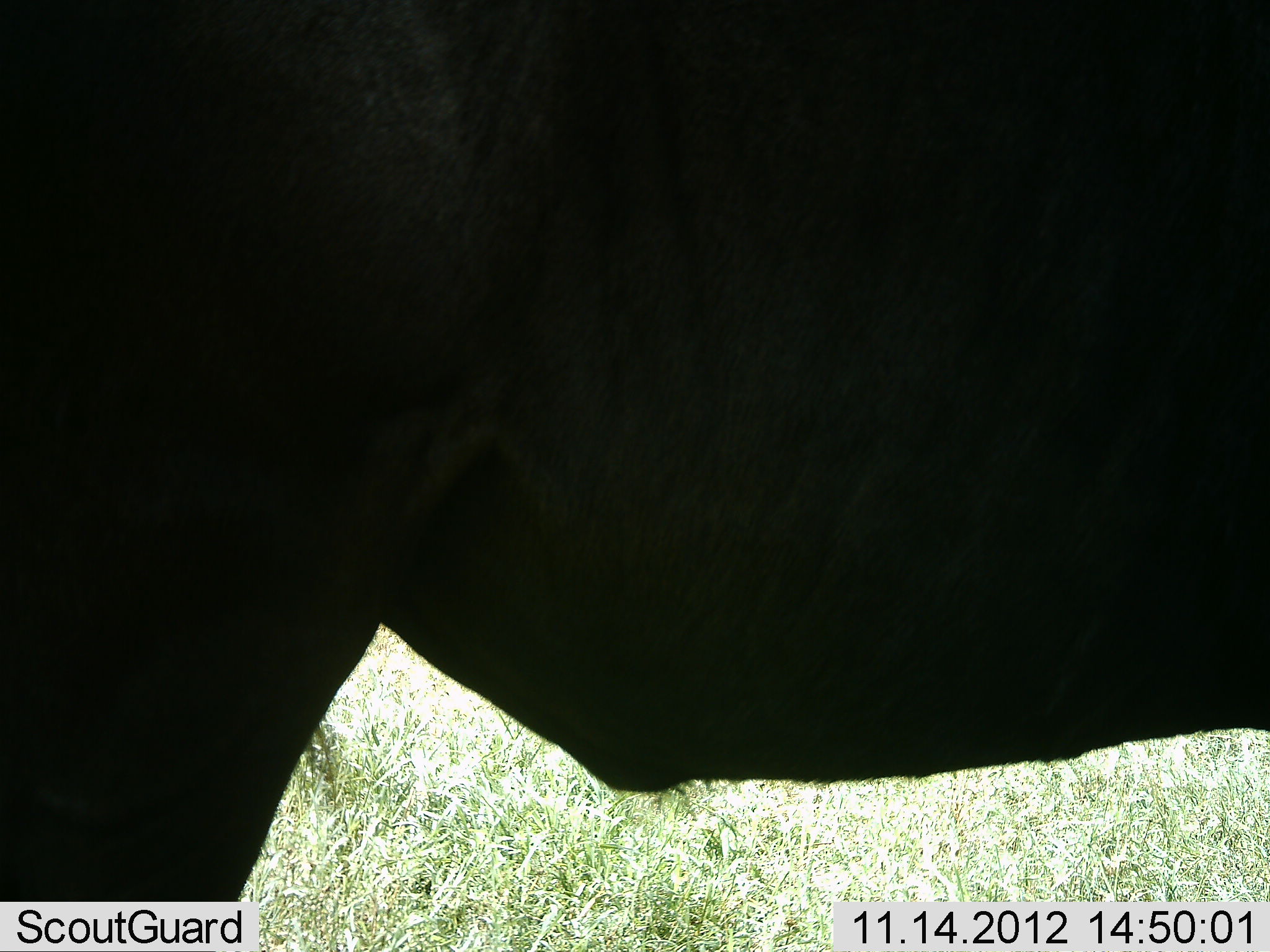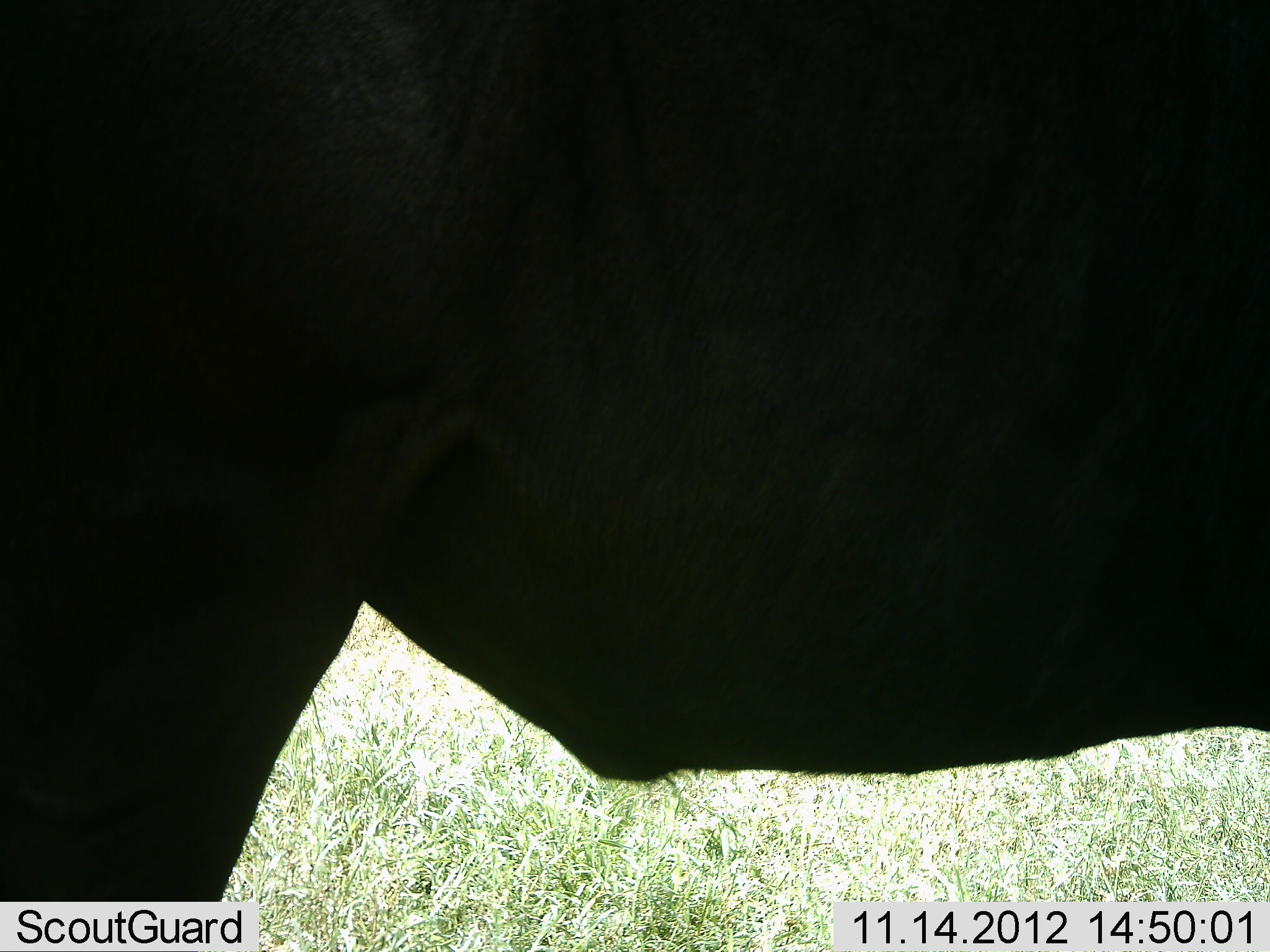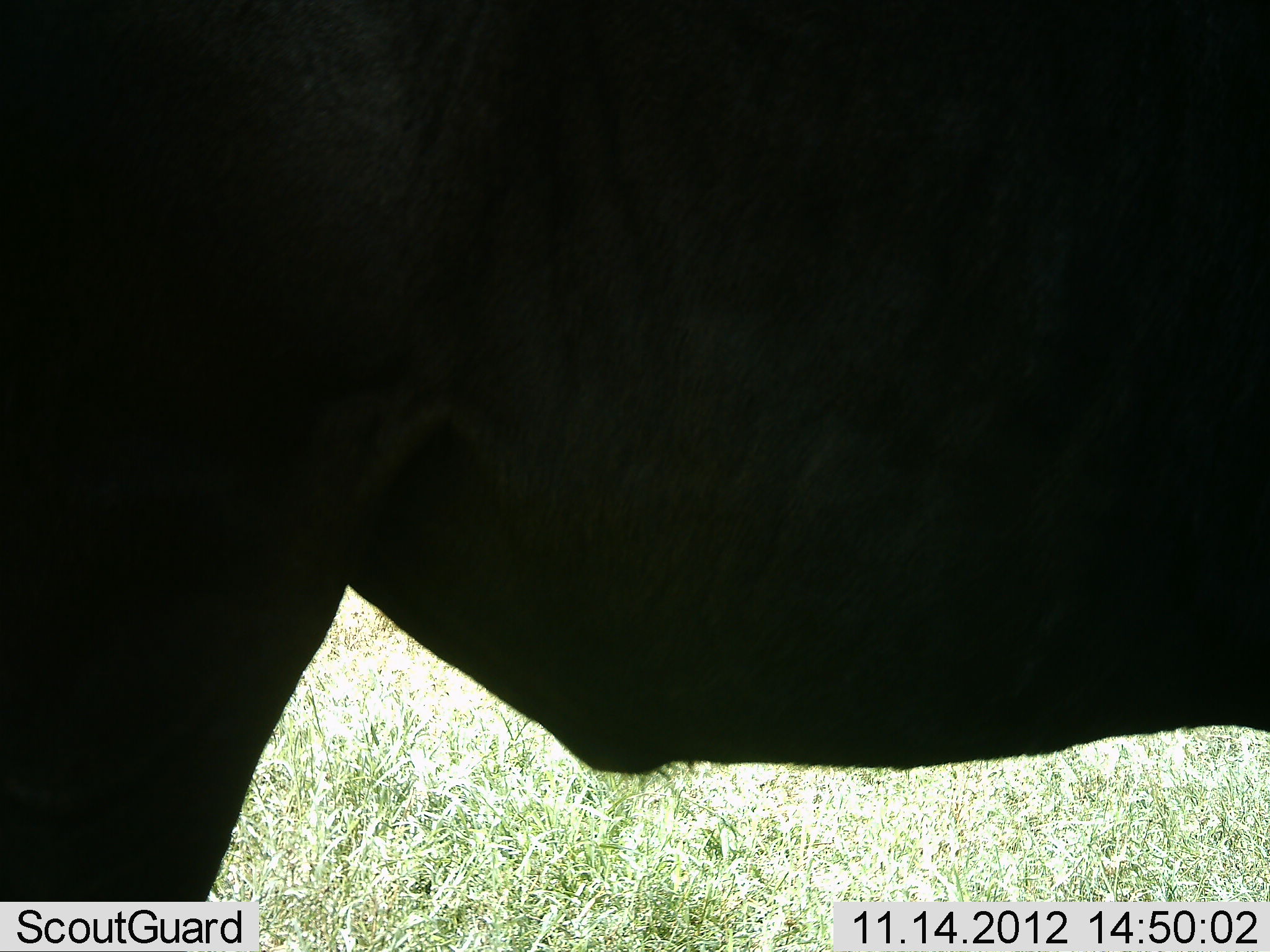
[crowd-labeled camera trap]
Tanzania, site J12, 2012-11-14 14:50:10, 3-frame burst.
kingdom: Animalia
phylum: Chordata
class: Mammalia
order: Artiodactyla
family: Bovidae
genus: Connochaetes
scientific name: Connochaetes taurinus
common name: blue wildebeest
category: wildebeest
Wildebeest (blue wildebeest) (Connochaetes taurinus), count 1. Behavior (volunteer vote fractions): standing 100%, resting 0%, moving 0%, interacting 0%. Young present (vote fraction): 0%. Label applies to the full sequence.